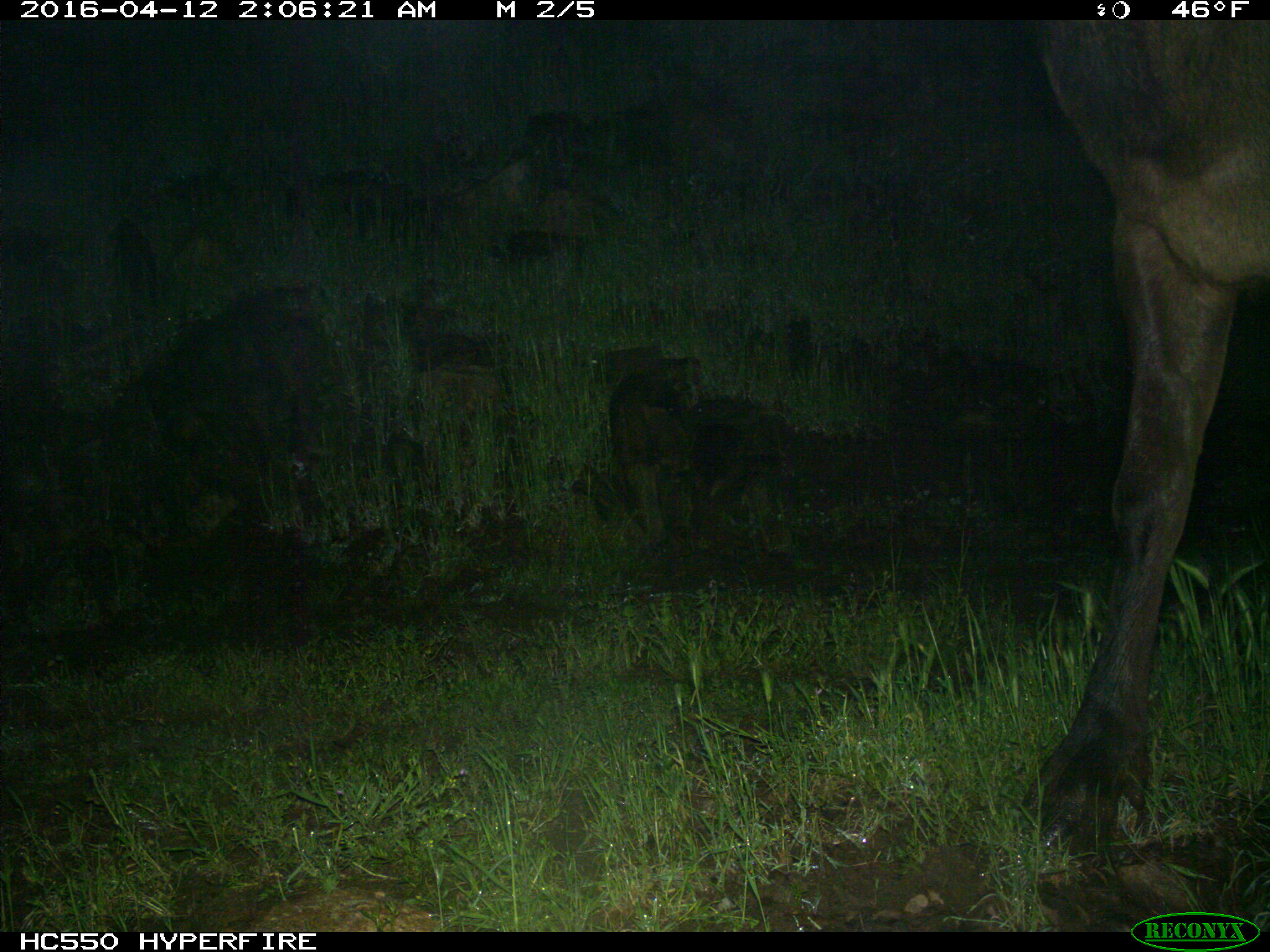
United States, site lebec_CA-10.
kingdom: Animalia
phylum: Chordata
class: Mammalia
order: Artiodactyla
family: Cervidae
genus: Cervus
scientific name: Cervus canadensis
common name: elk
Cervus canadensis (elk).